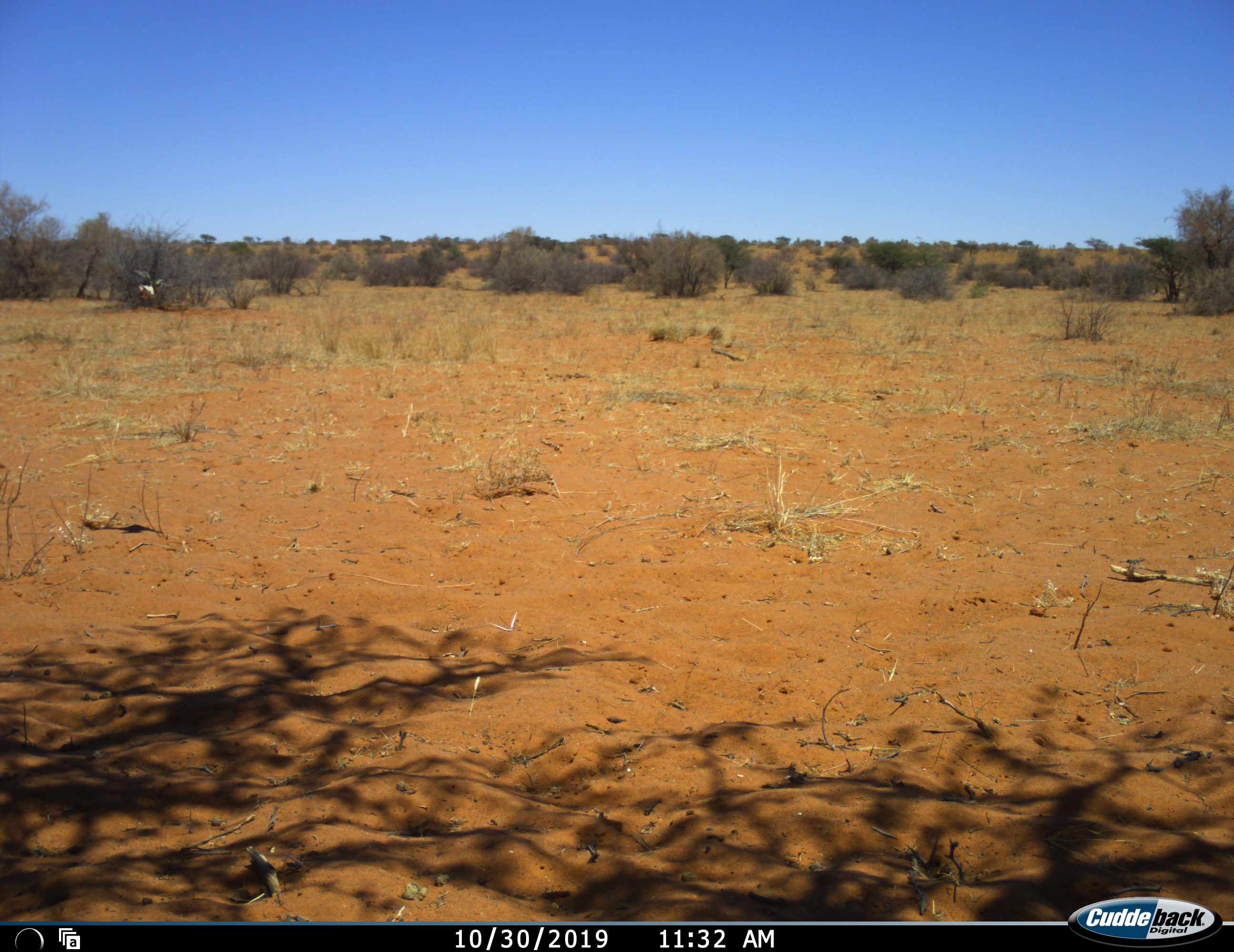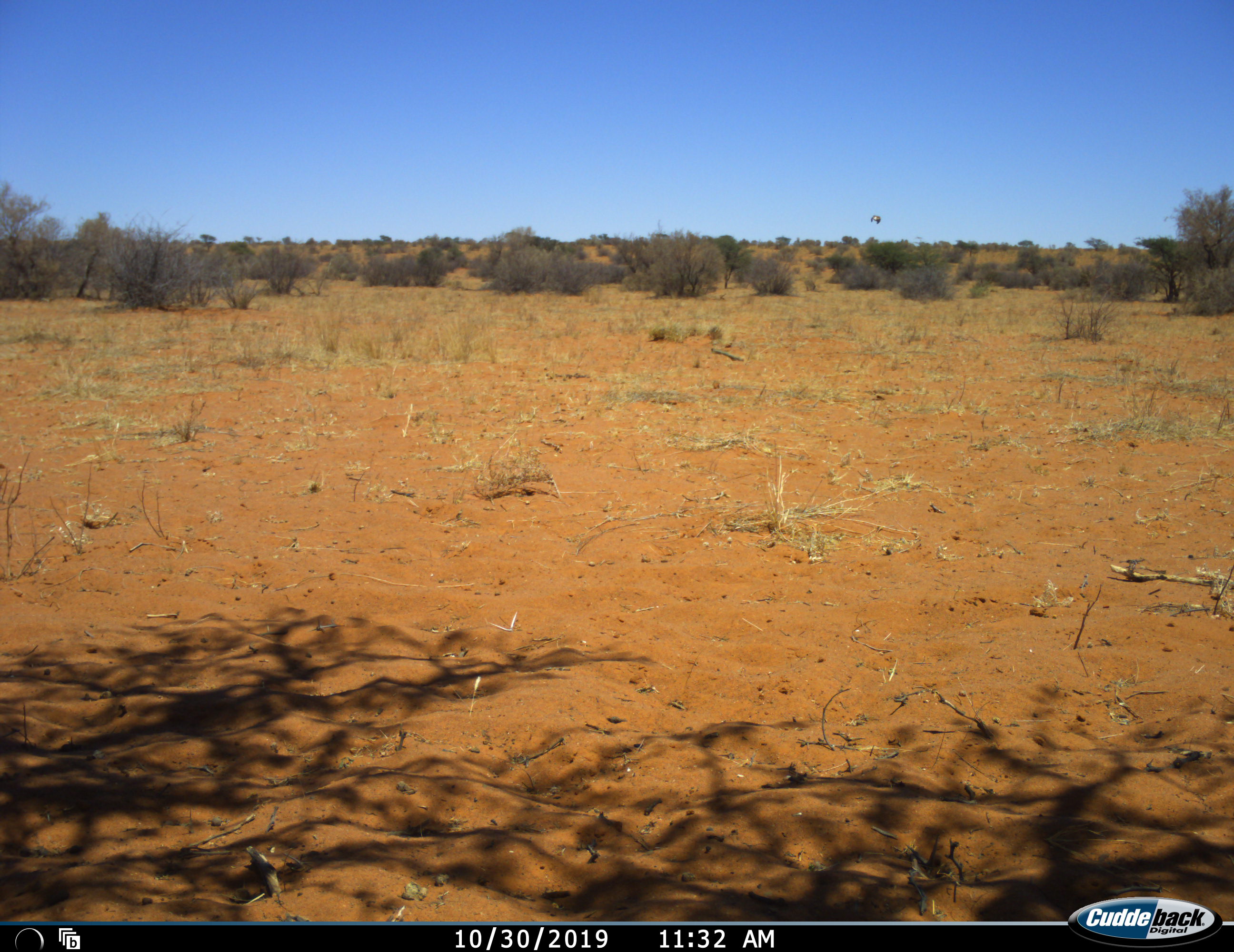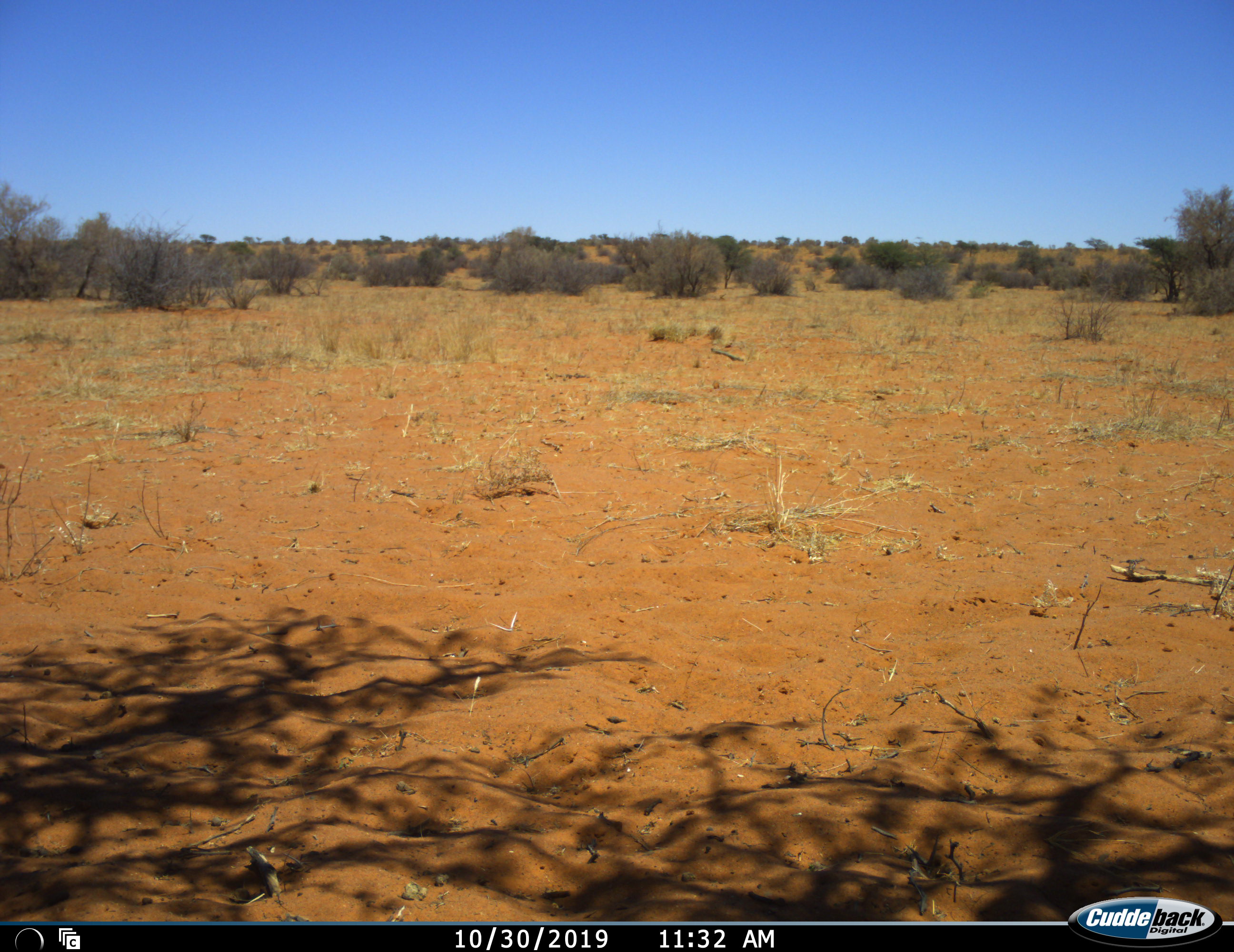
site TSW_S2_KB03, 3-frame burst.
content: unidentified animal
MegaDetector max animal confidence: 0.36